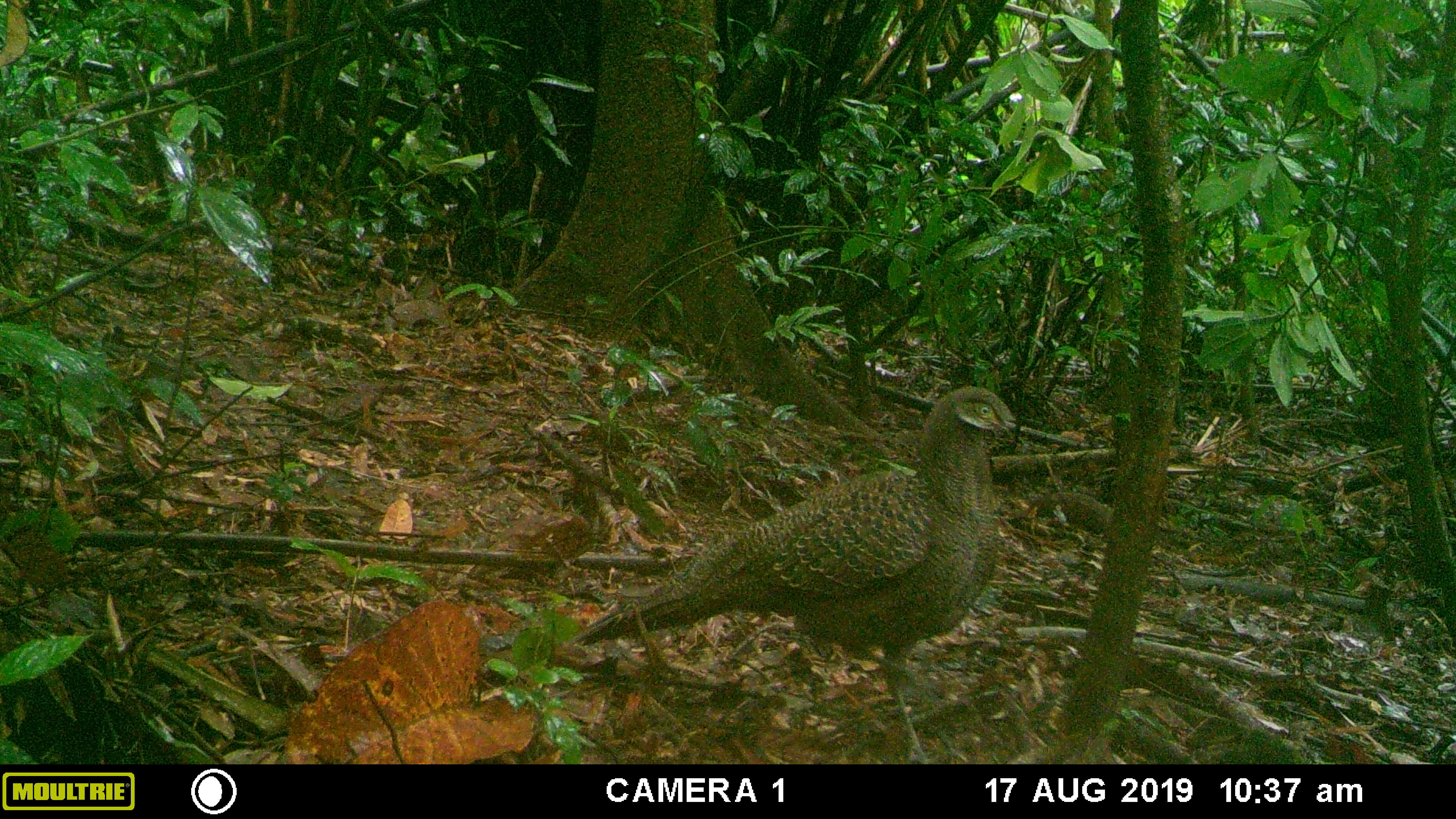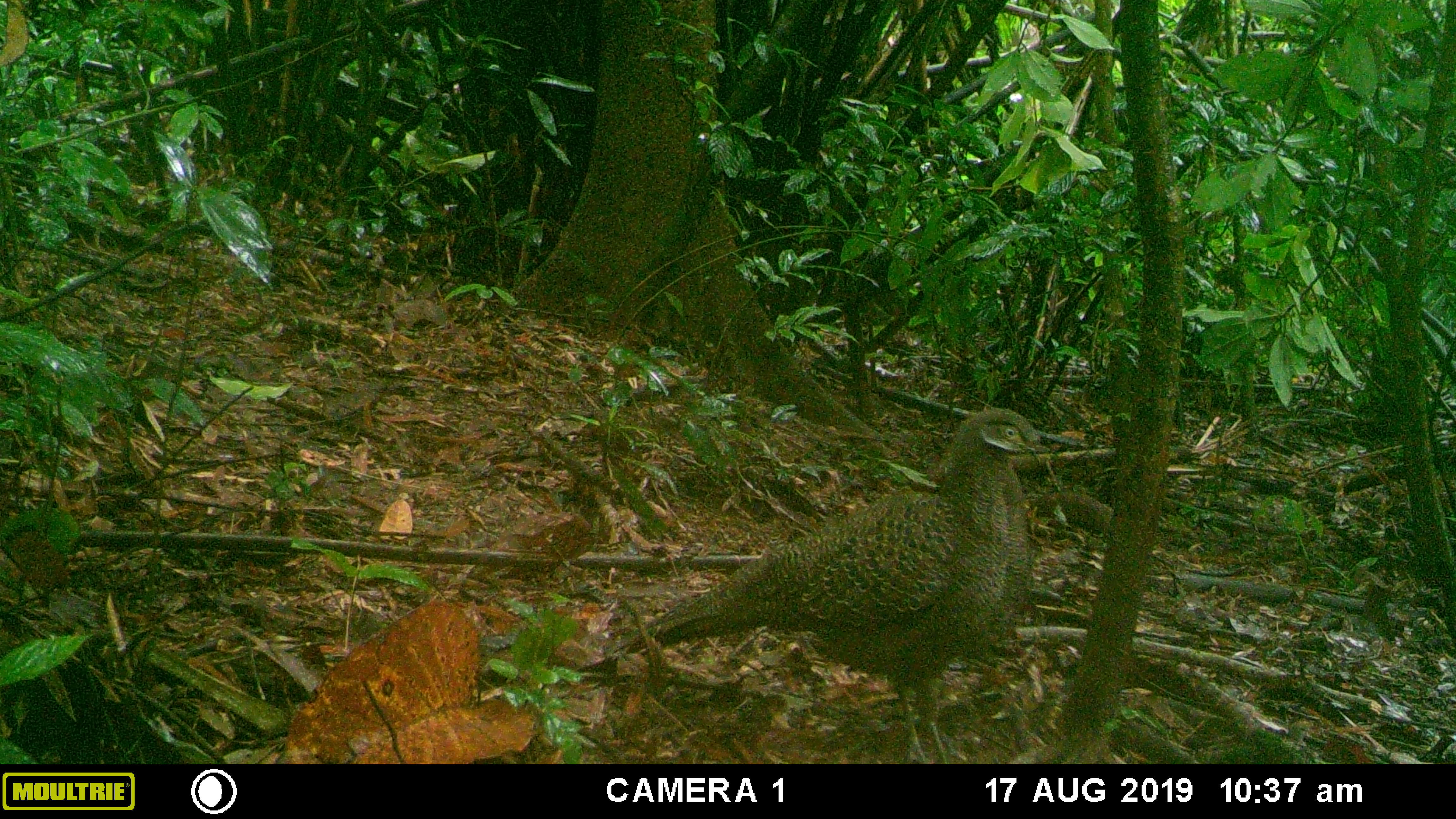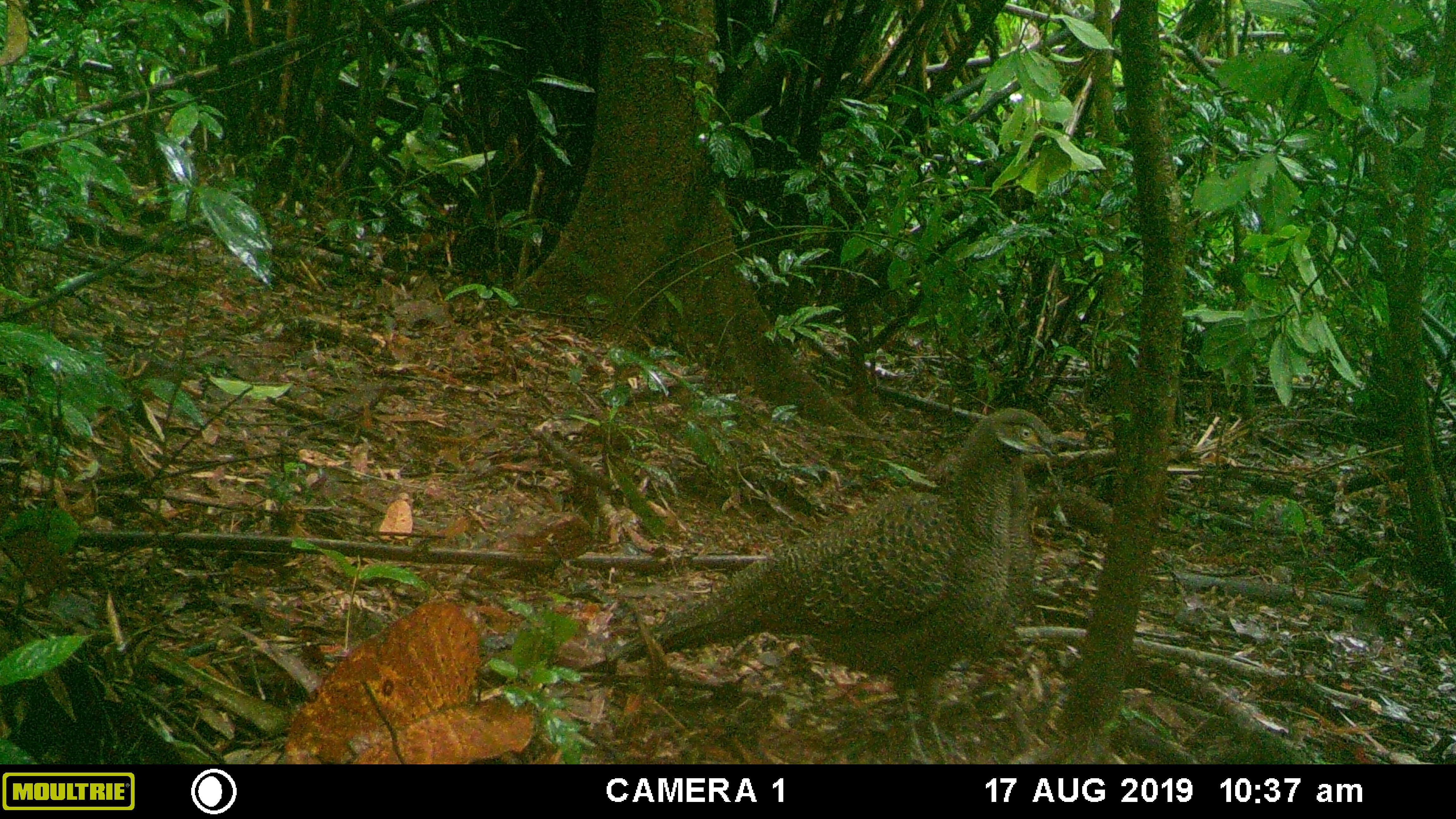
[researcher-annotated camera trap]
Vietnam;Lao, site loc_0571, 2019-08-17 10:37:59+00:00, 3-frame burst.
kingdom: Animalia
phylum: Chordata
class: Aves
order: Galliformes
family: Phasianidae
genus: Polyplectron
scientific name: Polyplectron bicalcaratum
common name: gray peacock-pheasant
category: grey peacock pheasant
Grey peacock pheasant (gray peacock-pheasant) (Polyplectron bicalcaratum). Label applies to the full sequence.